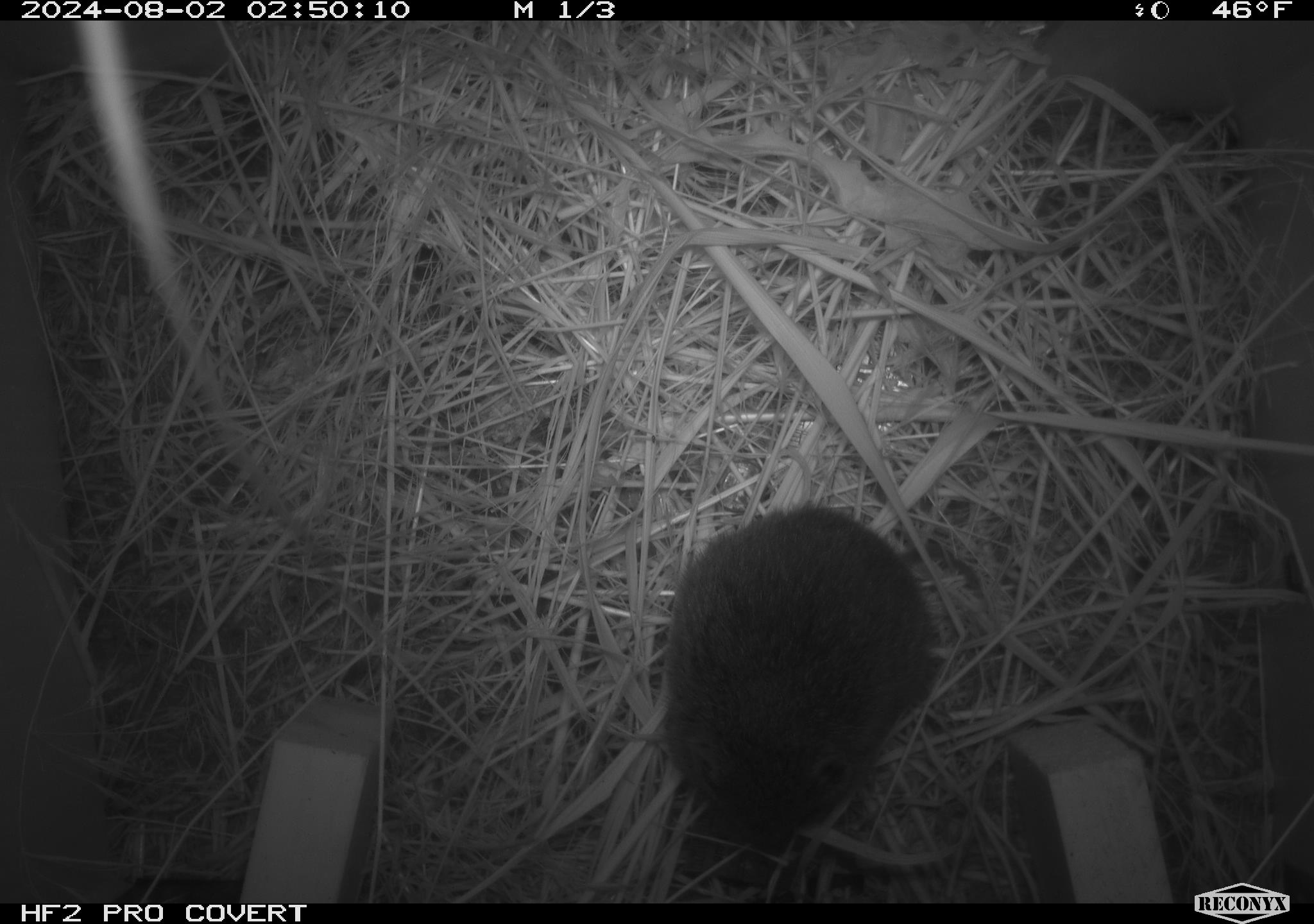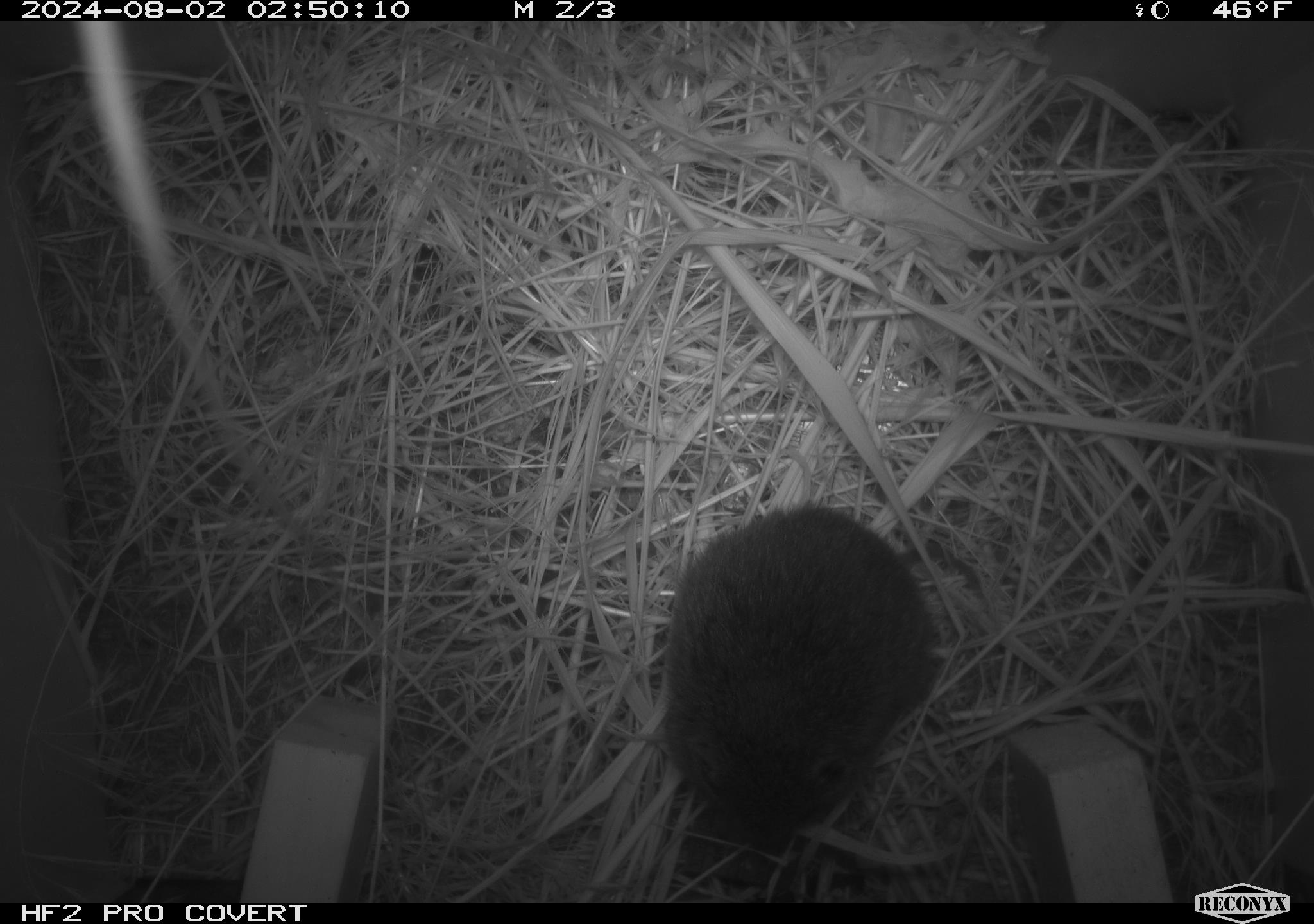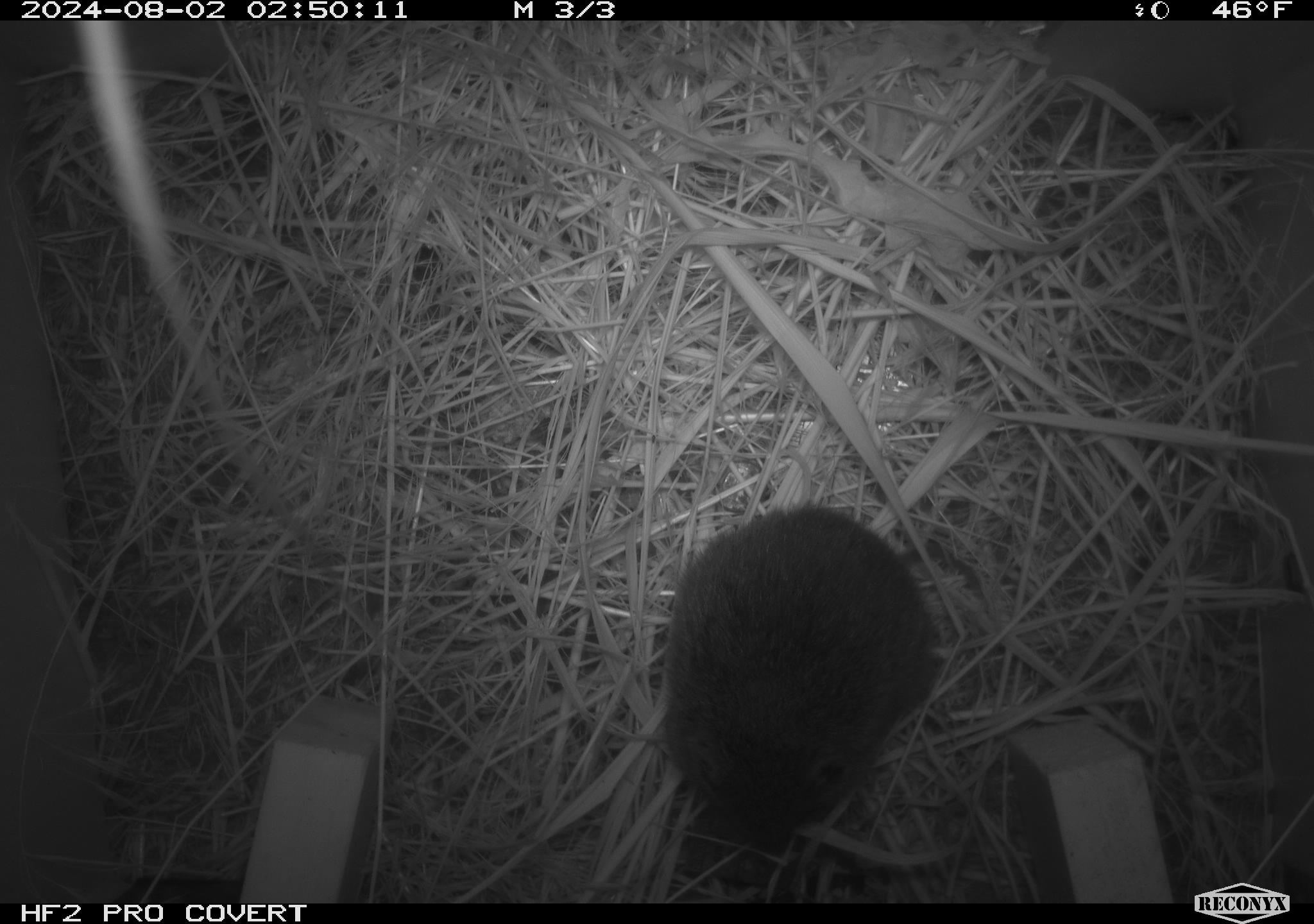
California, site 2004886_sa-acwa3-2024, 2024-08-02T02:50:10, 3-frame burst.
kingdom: Animalia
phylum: Chordata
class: Mammalia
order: Rodentia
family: Cricetidae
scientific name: Arvicolinae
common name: voles, lemmings, and muskrats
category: arvicolinae subfamily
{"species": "arvicolinae subfamily (voles, lemmings, and muskrats) (Arvicolinae)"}